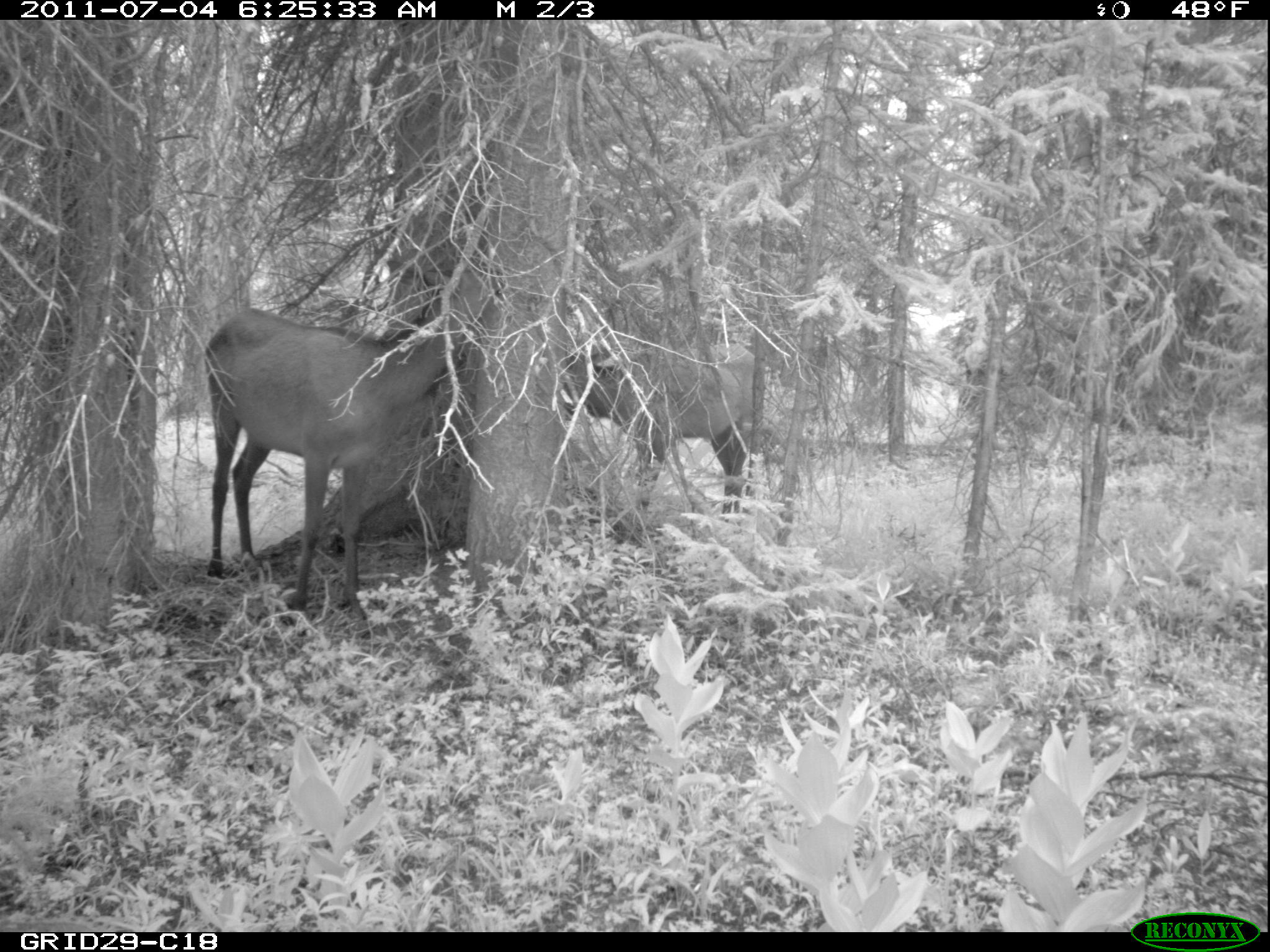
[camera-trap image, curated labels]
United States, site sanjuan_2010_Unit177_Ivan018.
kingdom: Animalia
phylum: Chordata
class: Mammalia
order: Artiodactyla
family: Cervidae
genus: Cervus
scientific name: Cervus elaphus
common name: red deer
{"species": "Cervus elaphus (red deer)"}